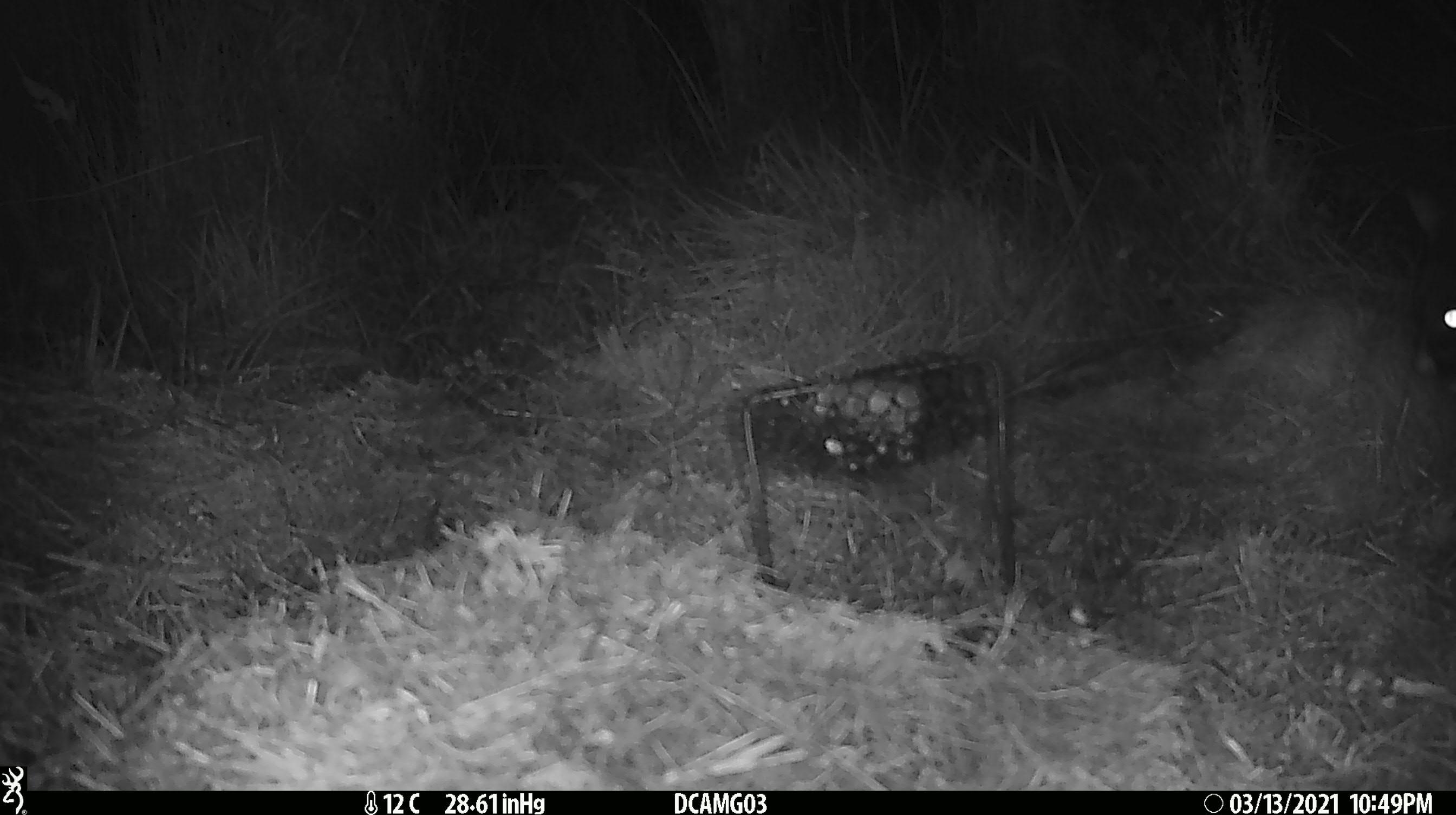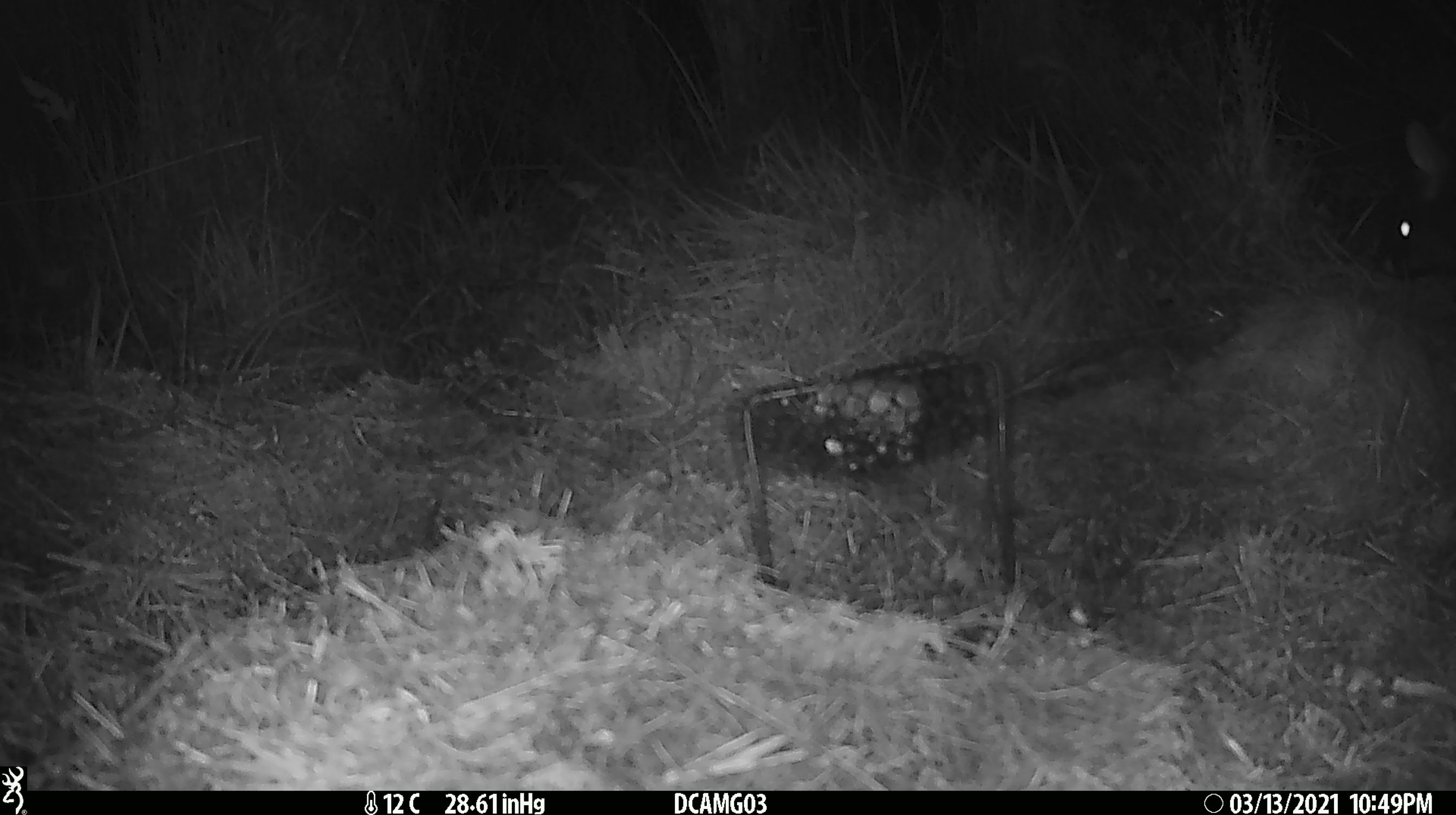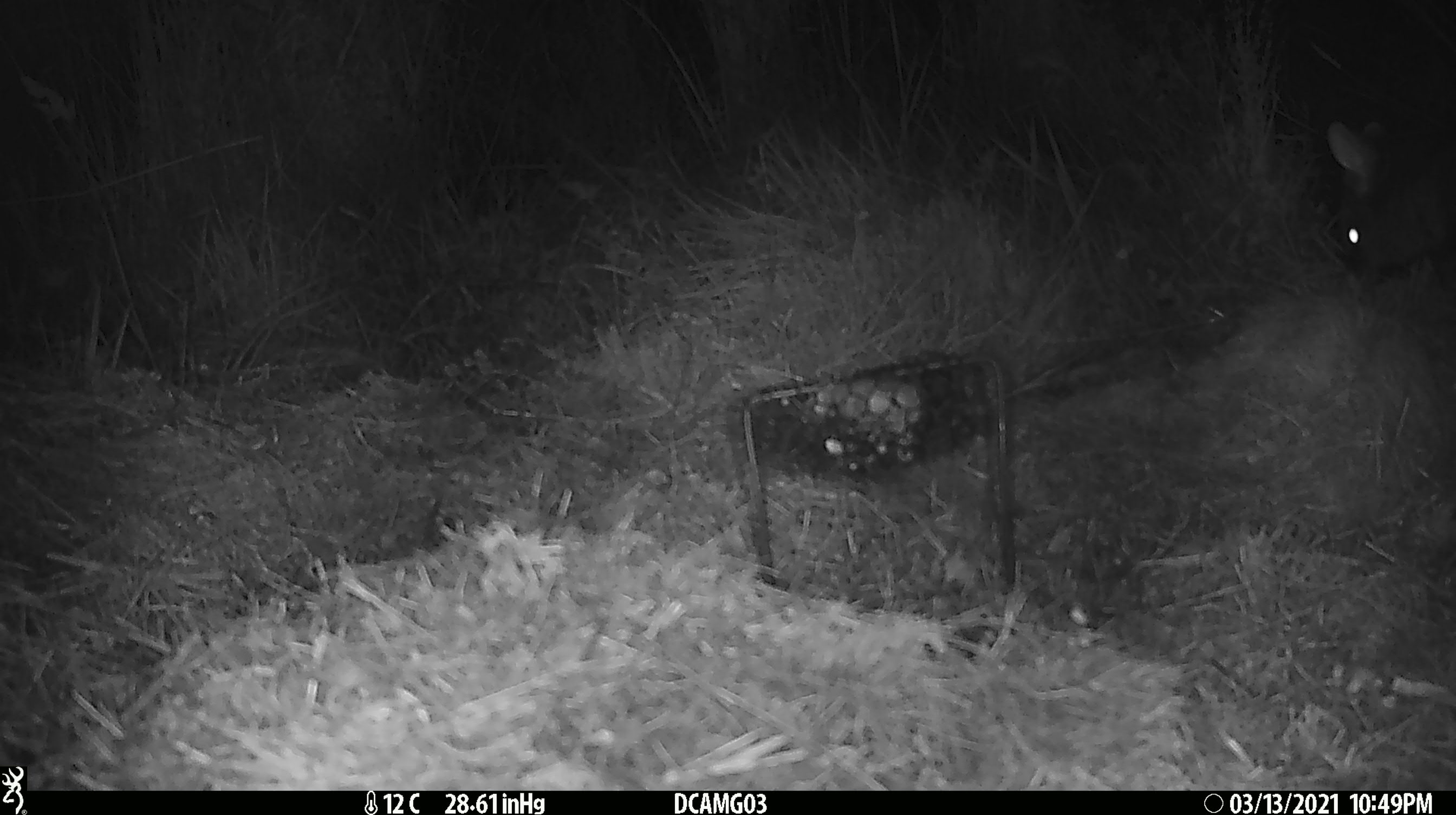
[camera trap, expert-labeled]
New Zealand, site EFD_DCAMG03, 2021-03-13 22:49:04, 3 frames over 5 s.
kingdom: Animalia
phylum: Chordata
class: Mammalia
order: Diprotodontia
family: Phalangeridae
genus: Trichosurus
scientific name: Trichosurus vulpecula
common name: common brushtail possum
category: possum